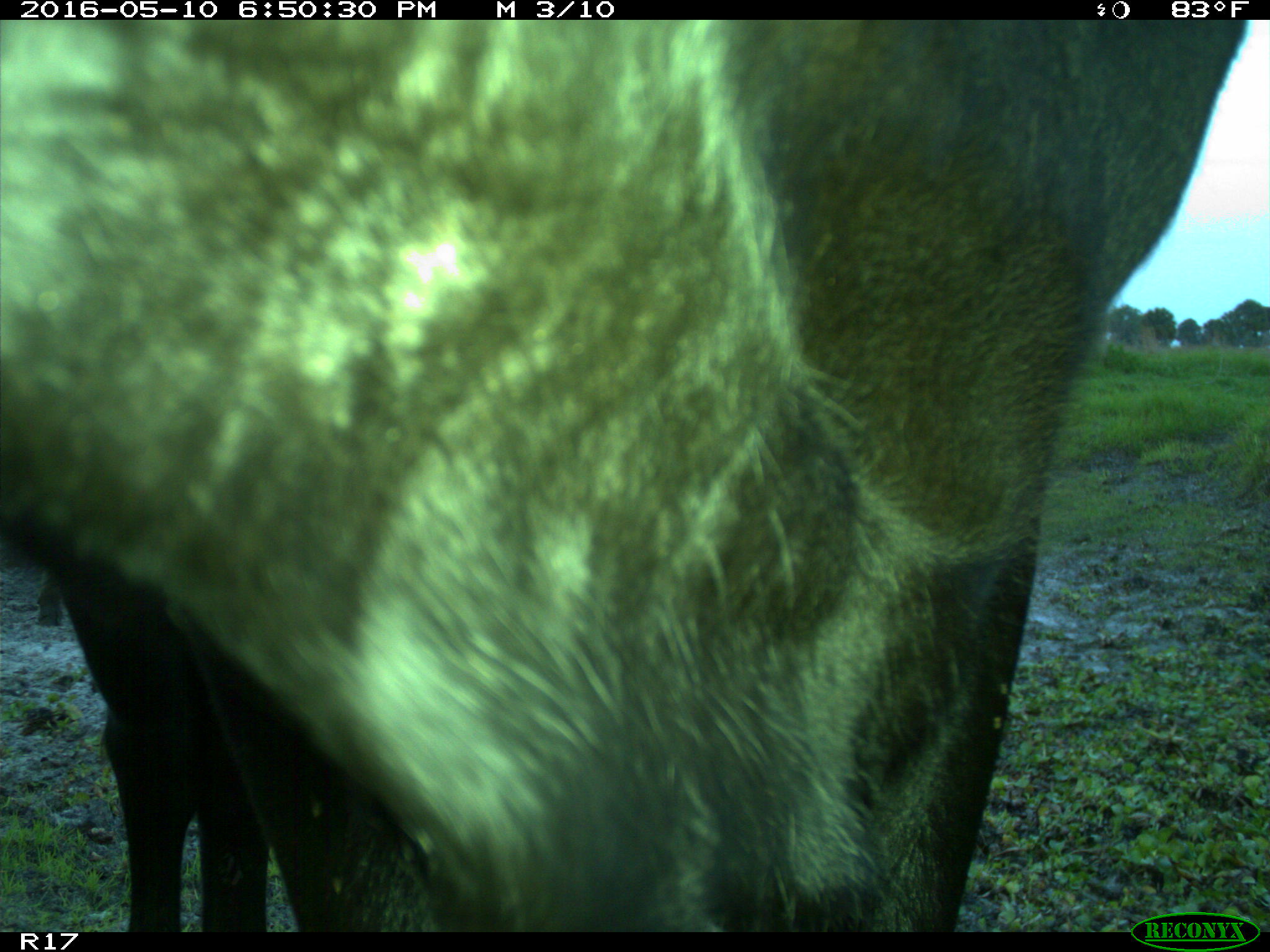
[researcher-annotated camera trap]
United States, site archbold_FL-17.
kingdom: Animalia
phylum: Chordata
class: Mammalia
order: Artiodactyla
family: Bovidae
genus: Bos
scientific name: Bos taurus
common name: domestic cow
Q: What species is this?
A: Bos taurus (domestic cow).